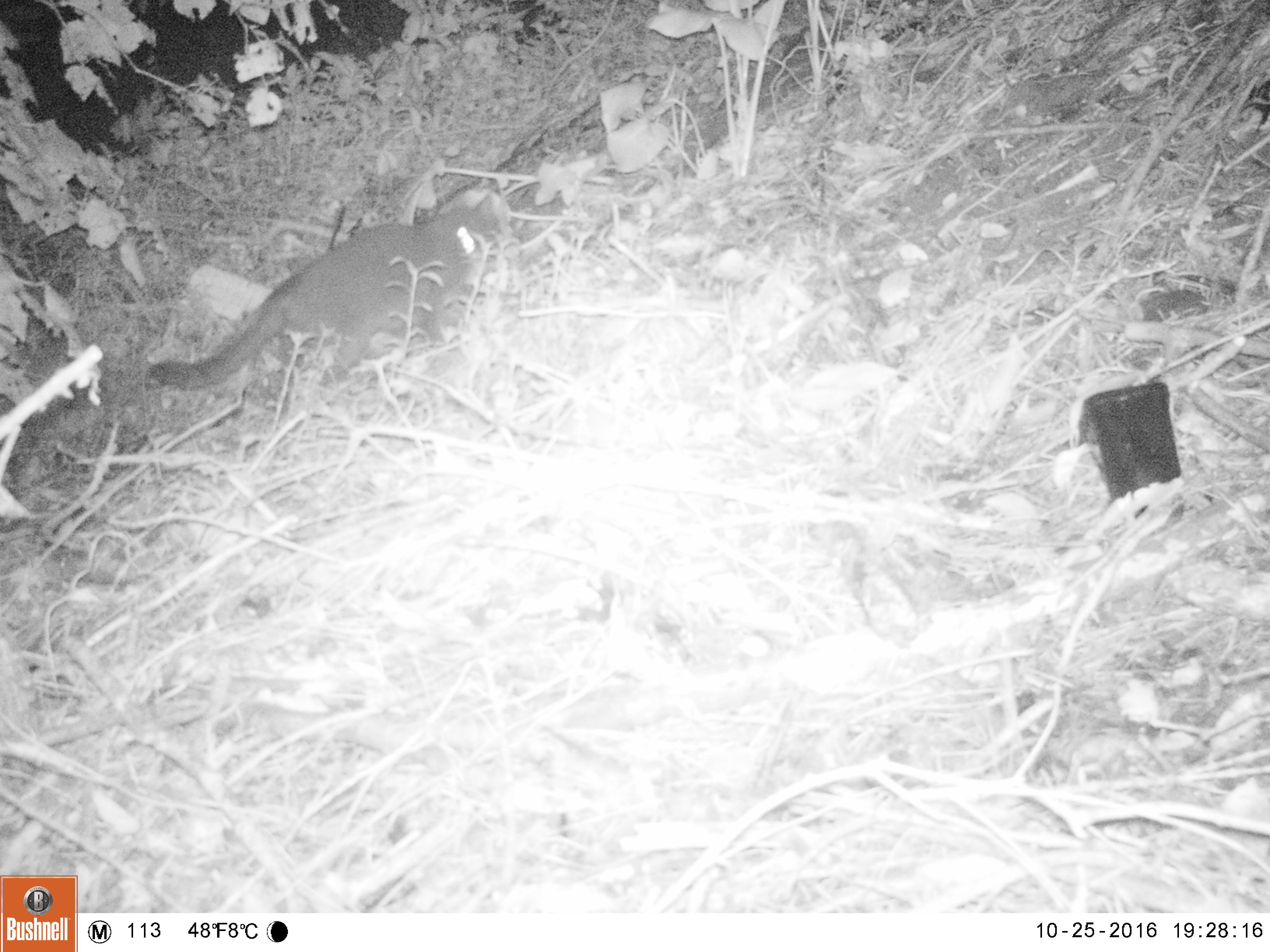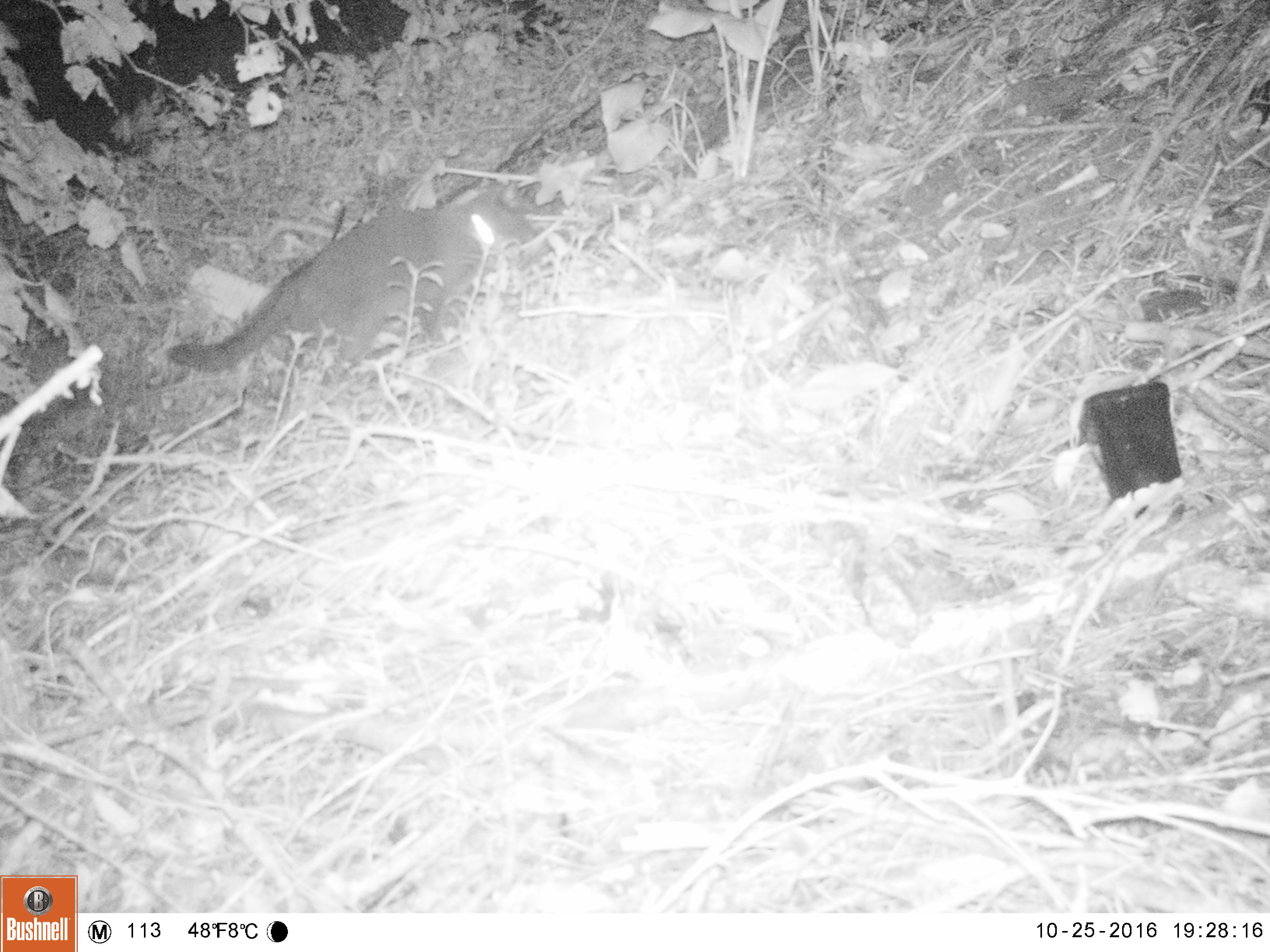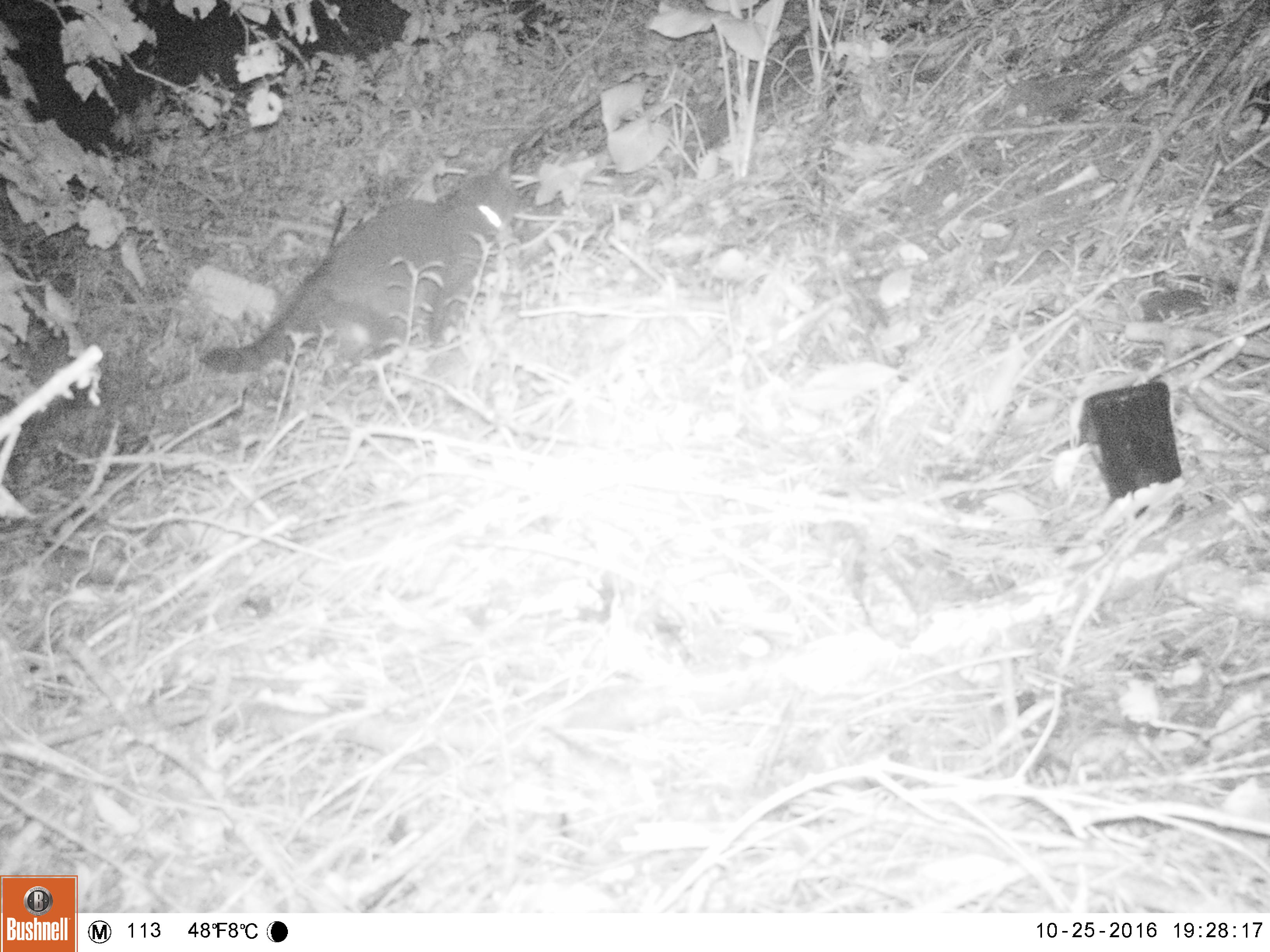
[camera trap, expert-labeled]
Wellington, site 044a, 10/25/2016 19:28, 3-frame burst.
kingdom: Animalia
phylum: Chordata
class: Mammalia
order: Carnivora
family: Felidae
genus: Felis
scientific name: Felis catus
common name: cat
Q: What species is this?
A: Cat (Felis catus).